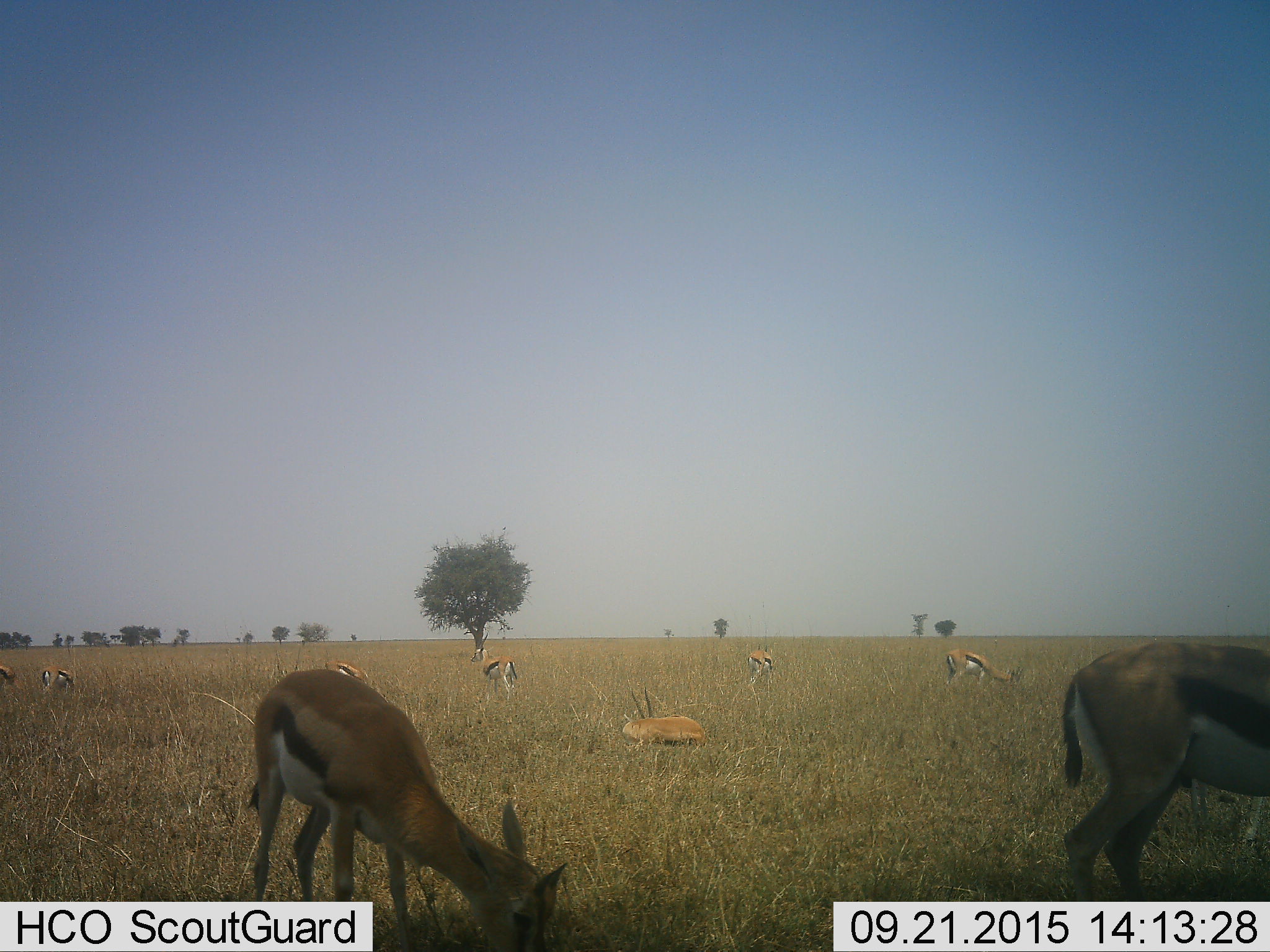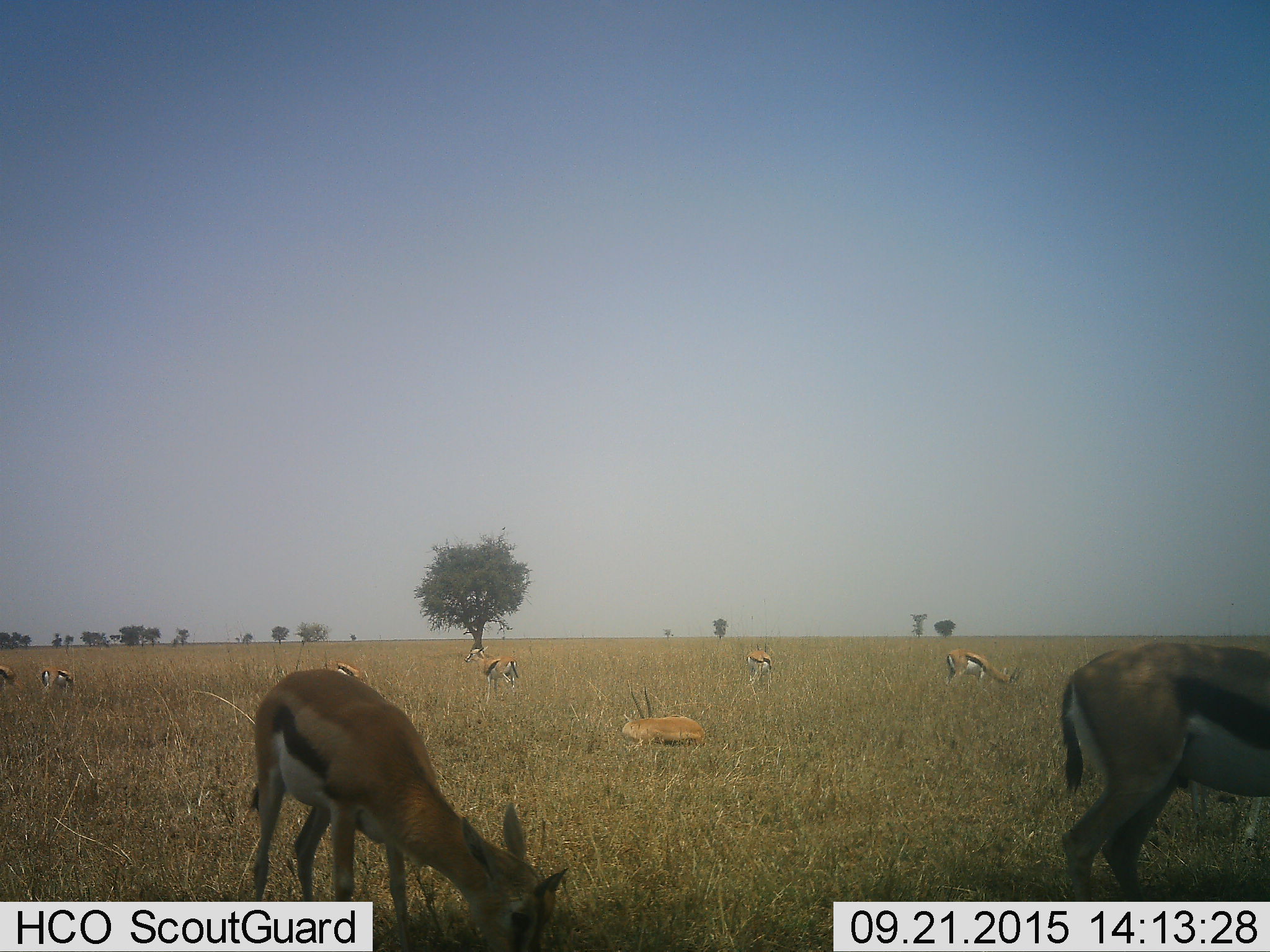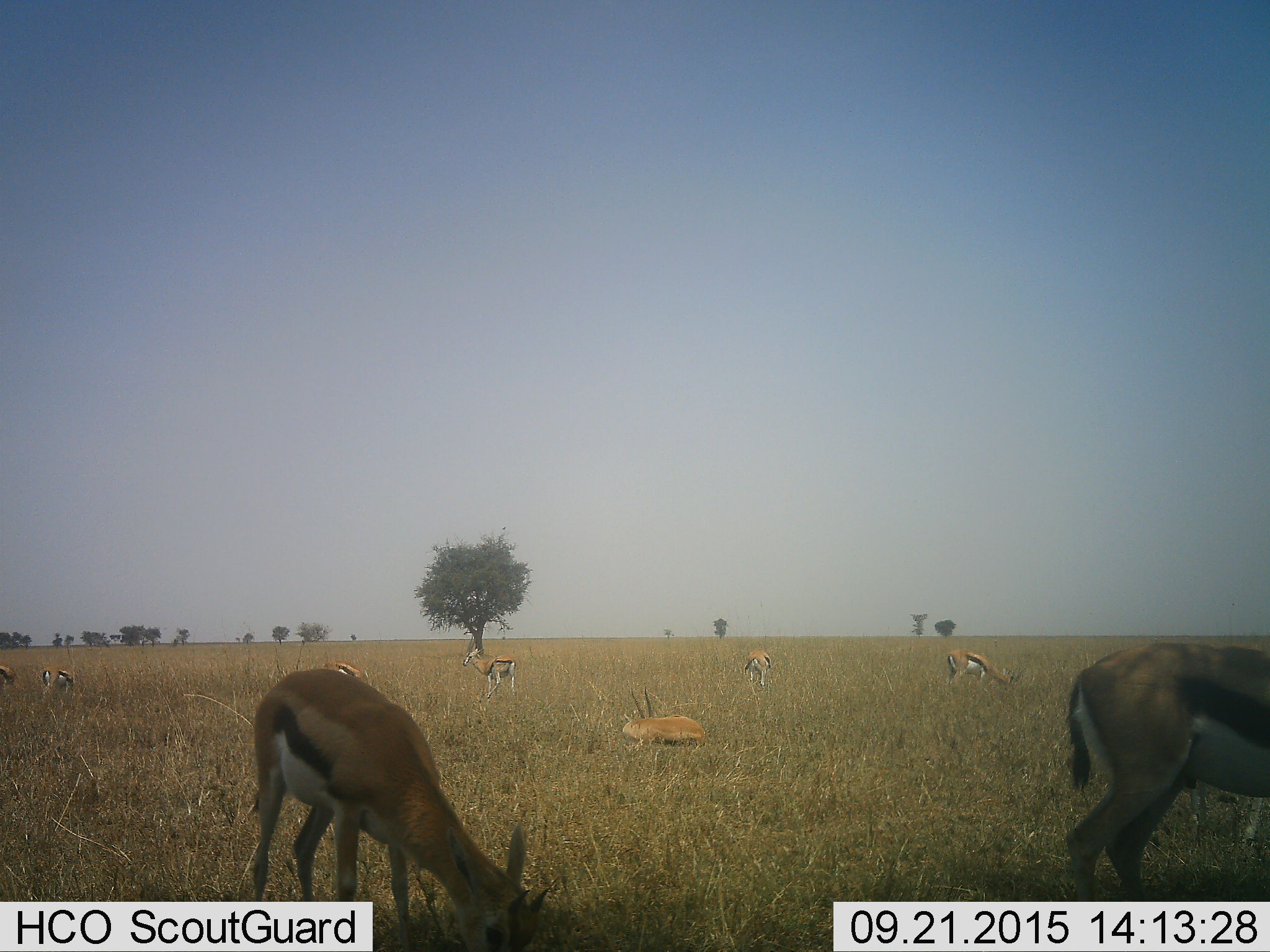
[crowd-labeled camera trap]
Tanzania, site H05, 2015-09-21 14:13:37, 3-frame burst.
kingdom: Animalia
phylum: Chordata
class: Mammalia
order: Artiodactyla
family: Bovidae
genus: Eudorcas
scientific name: Eudorcas thomsonii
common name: thomson's gazelle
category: gazellethomsons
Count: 10.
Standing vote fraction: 80%.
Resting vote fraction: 100%.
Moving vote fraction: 20%.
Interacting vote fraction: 0%.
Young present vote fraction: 10%.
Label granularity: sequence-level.